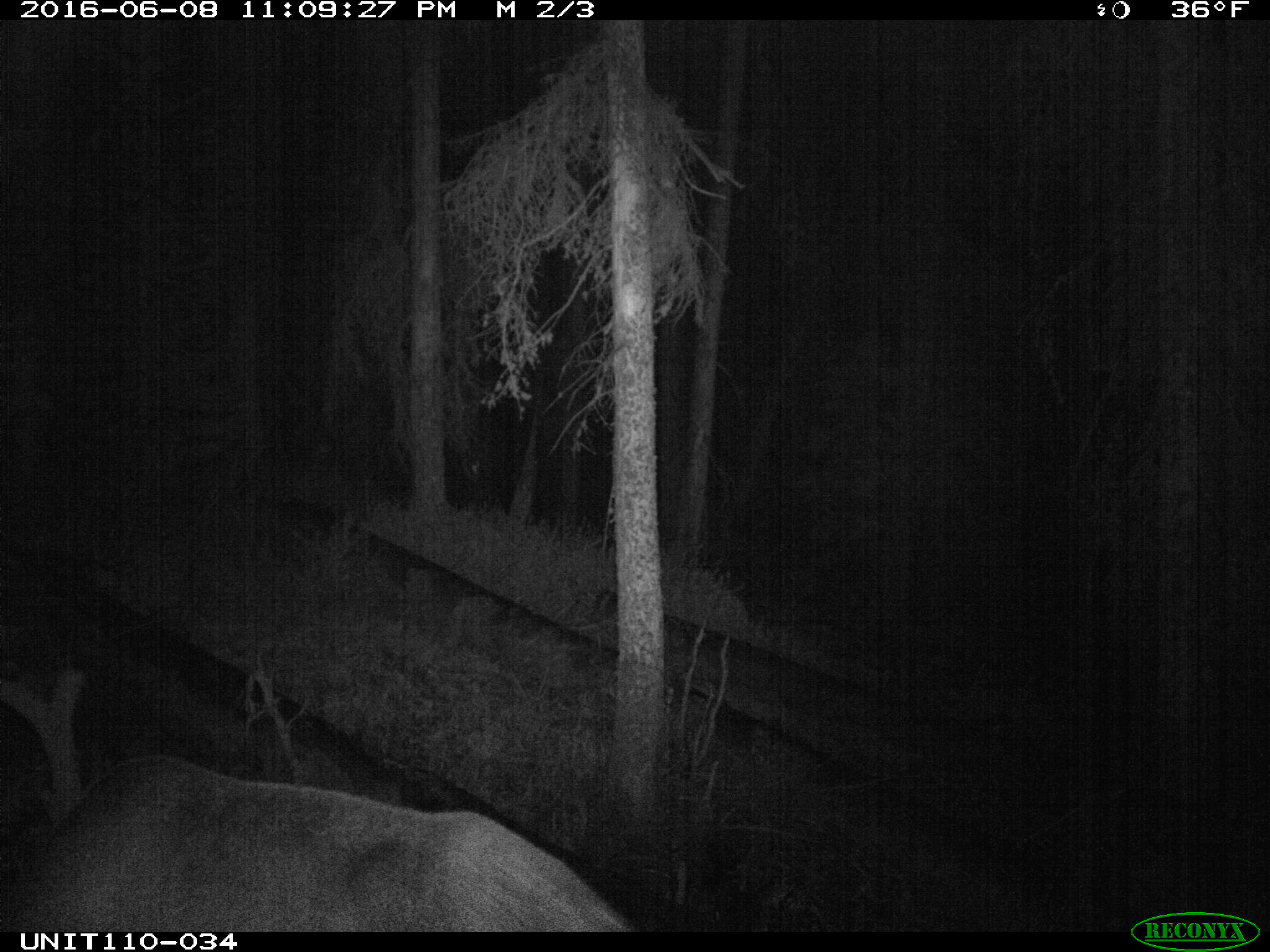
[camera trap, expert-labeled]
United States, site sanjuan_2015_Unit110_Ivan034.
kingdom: Animalia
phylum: Chordata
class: Mammalia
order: Artiodactyla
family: Cervidae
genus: Cervus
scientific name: Cervus elaphus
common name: red deer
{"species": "Cervus elaphus (red deer)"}